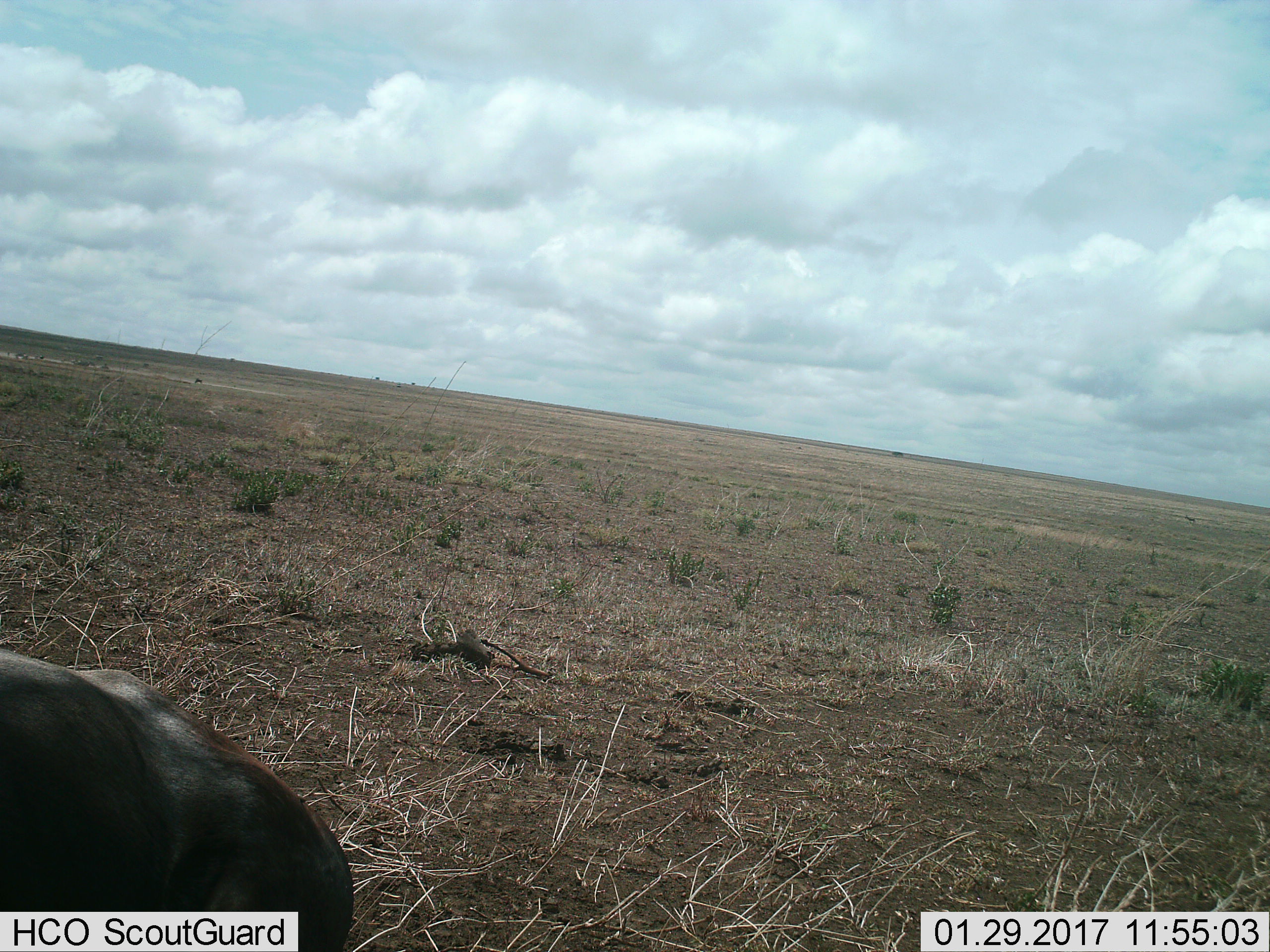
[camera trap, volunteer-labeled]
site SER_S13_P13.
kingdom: Animalia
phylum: Chordata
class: Mammalia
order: Artiodactyla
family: Bovidae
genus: Connochaetes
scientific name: Connochaetes taurinus taurinus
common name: blue wildebeest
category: wildebeestblue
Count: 1.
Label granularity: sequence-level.